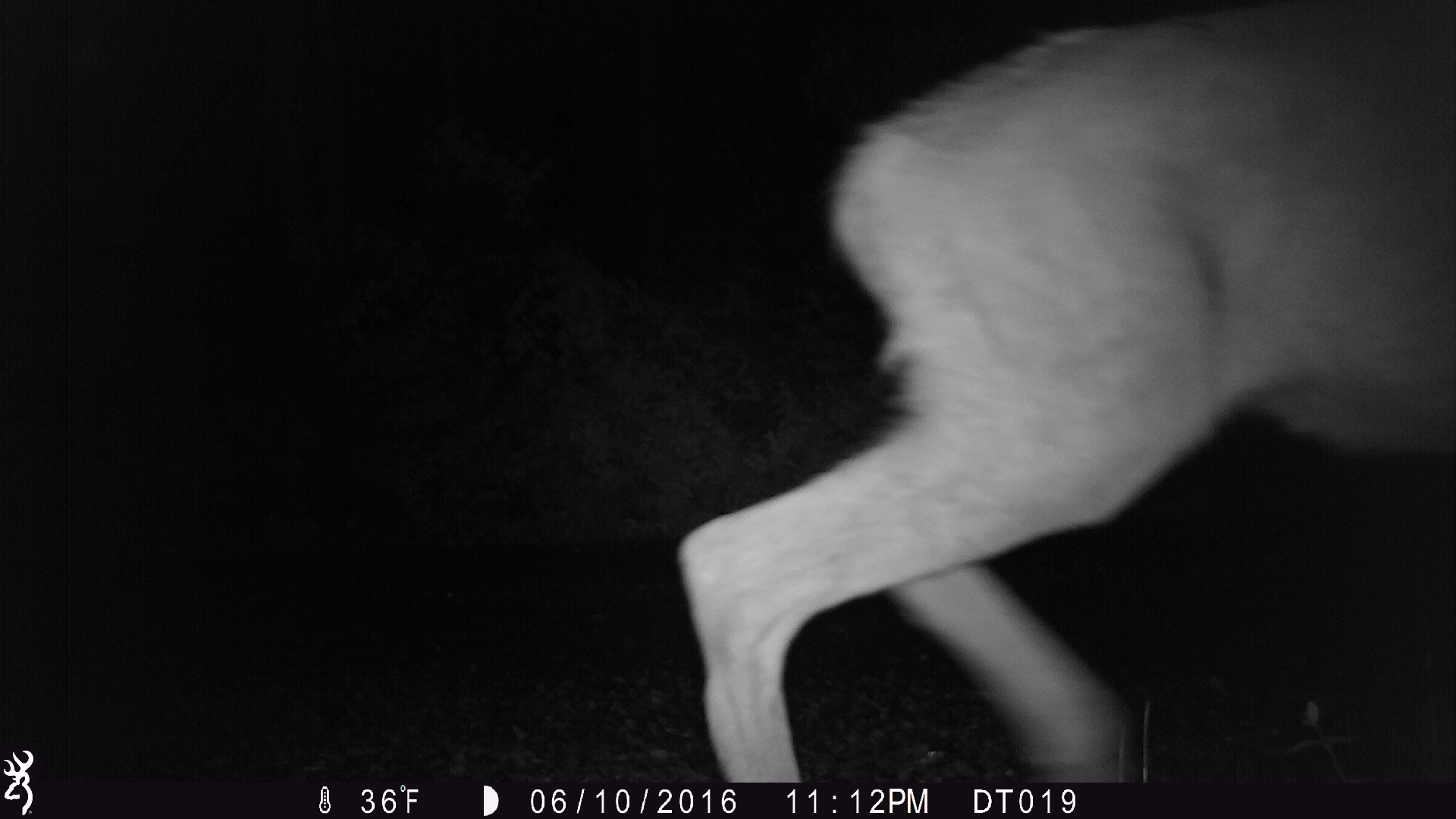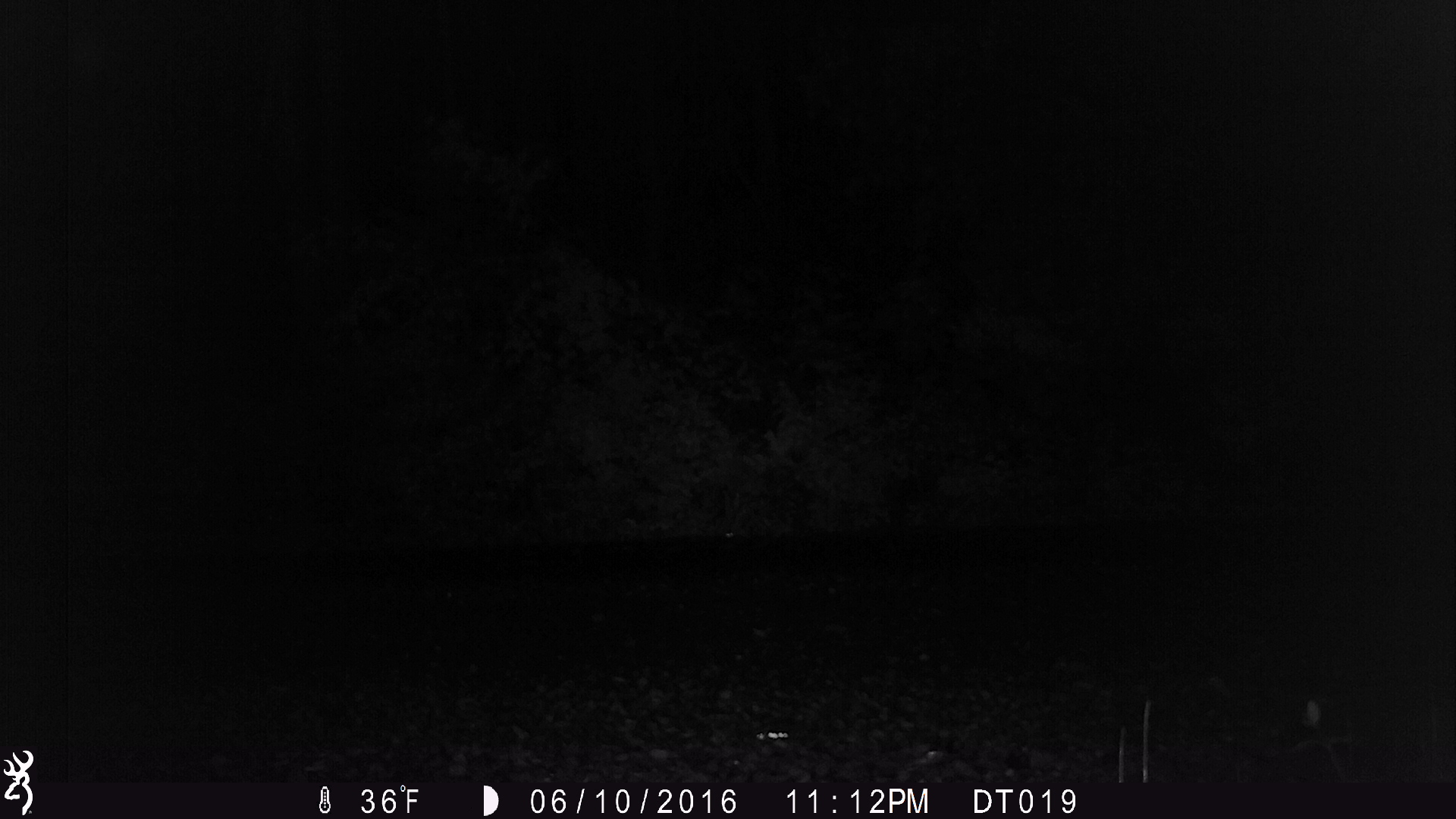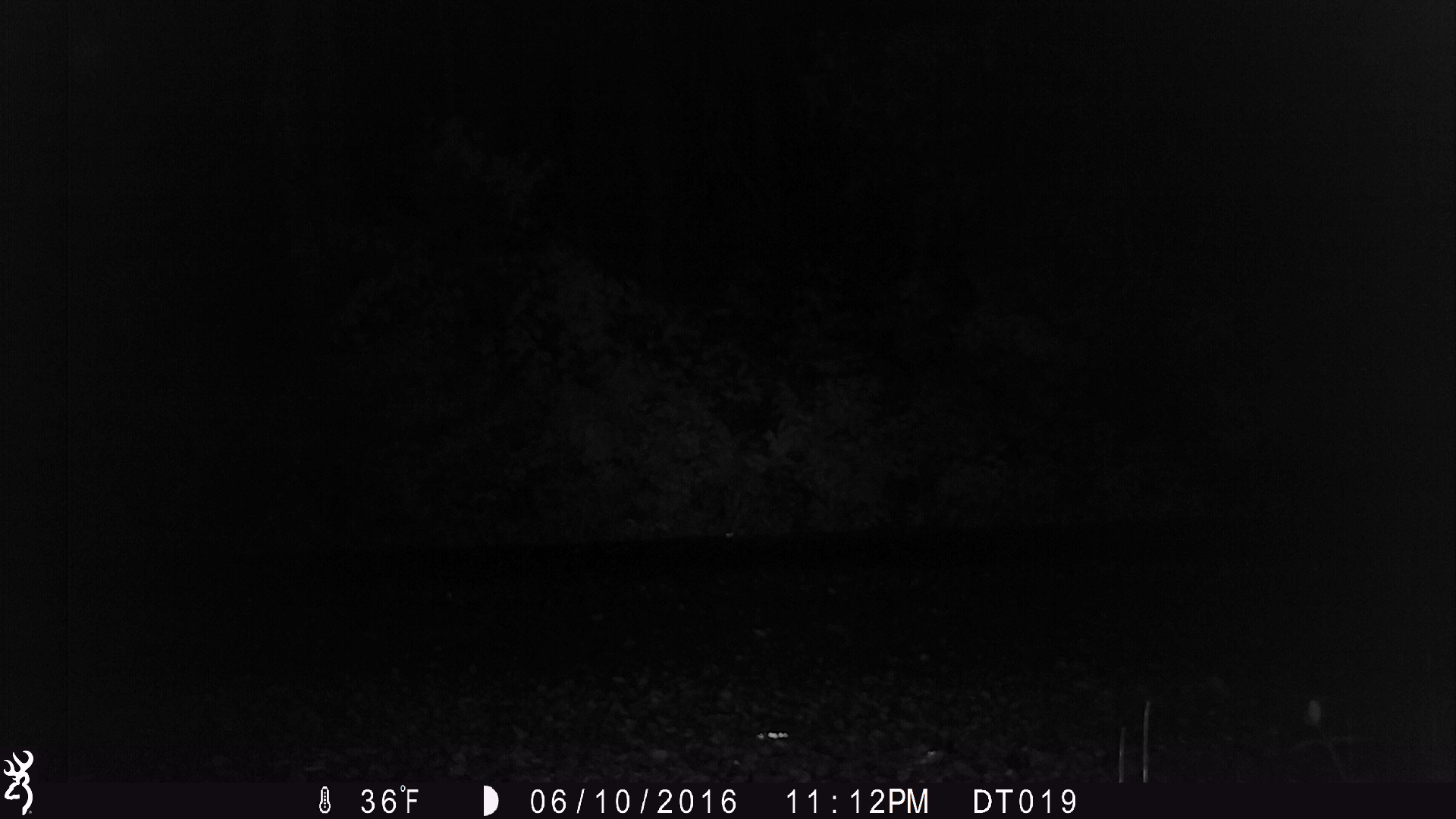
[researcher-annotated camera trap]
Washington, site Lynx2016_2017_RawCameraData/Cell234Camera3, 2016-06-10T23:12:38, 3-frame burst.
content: unidentified animal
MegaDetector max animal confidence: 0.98